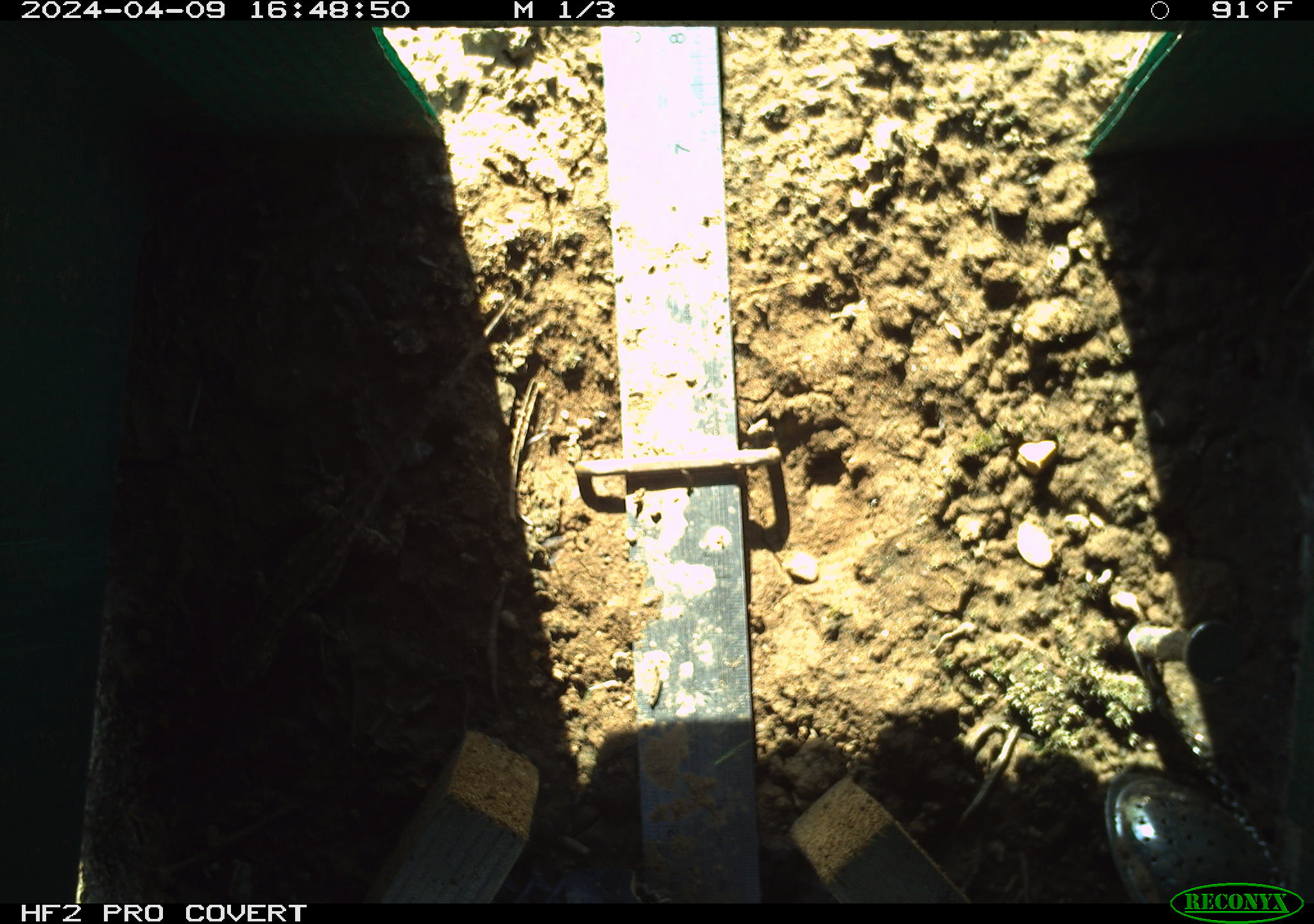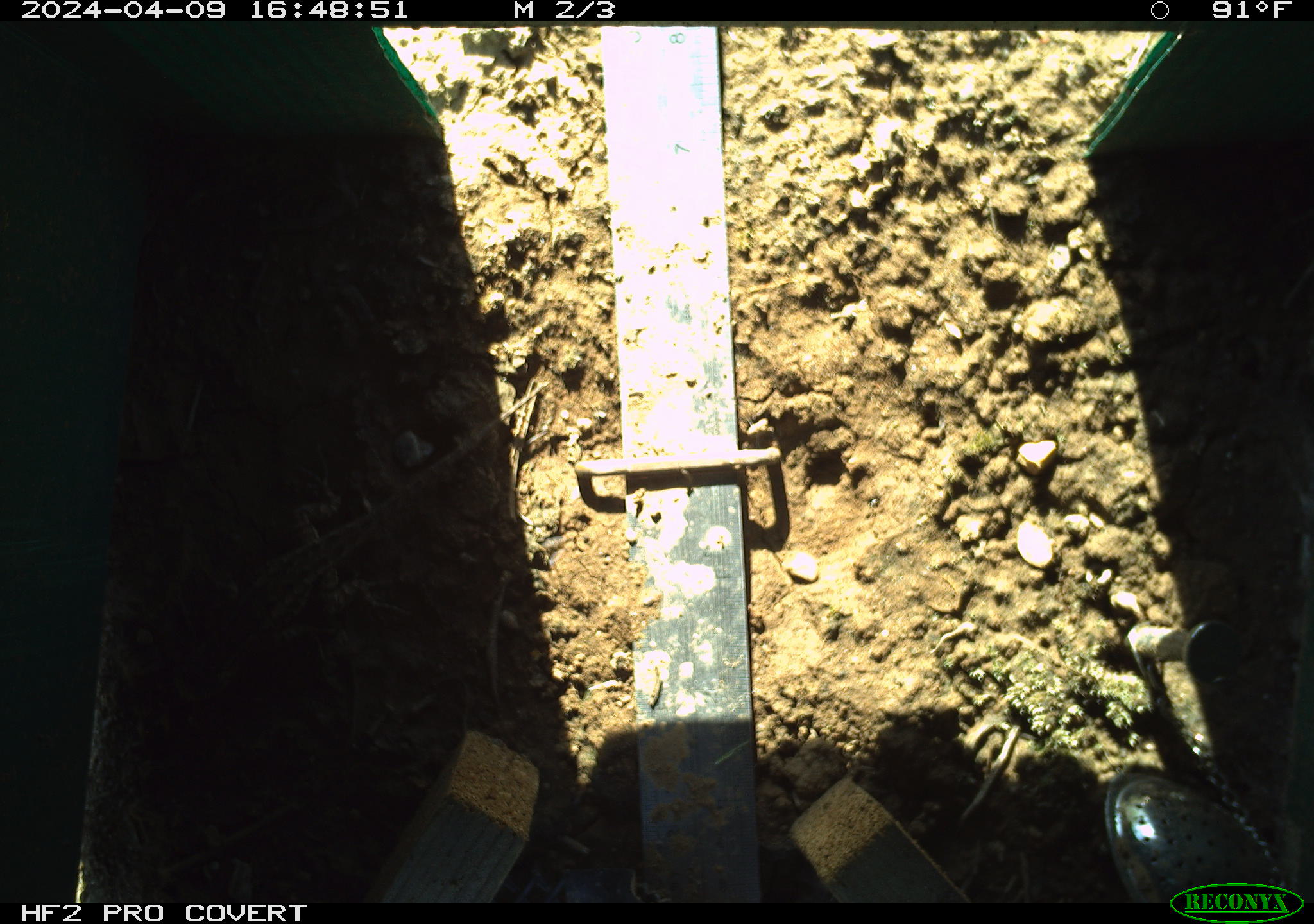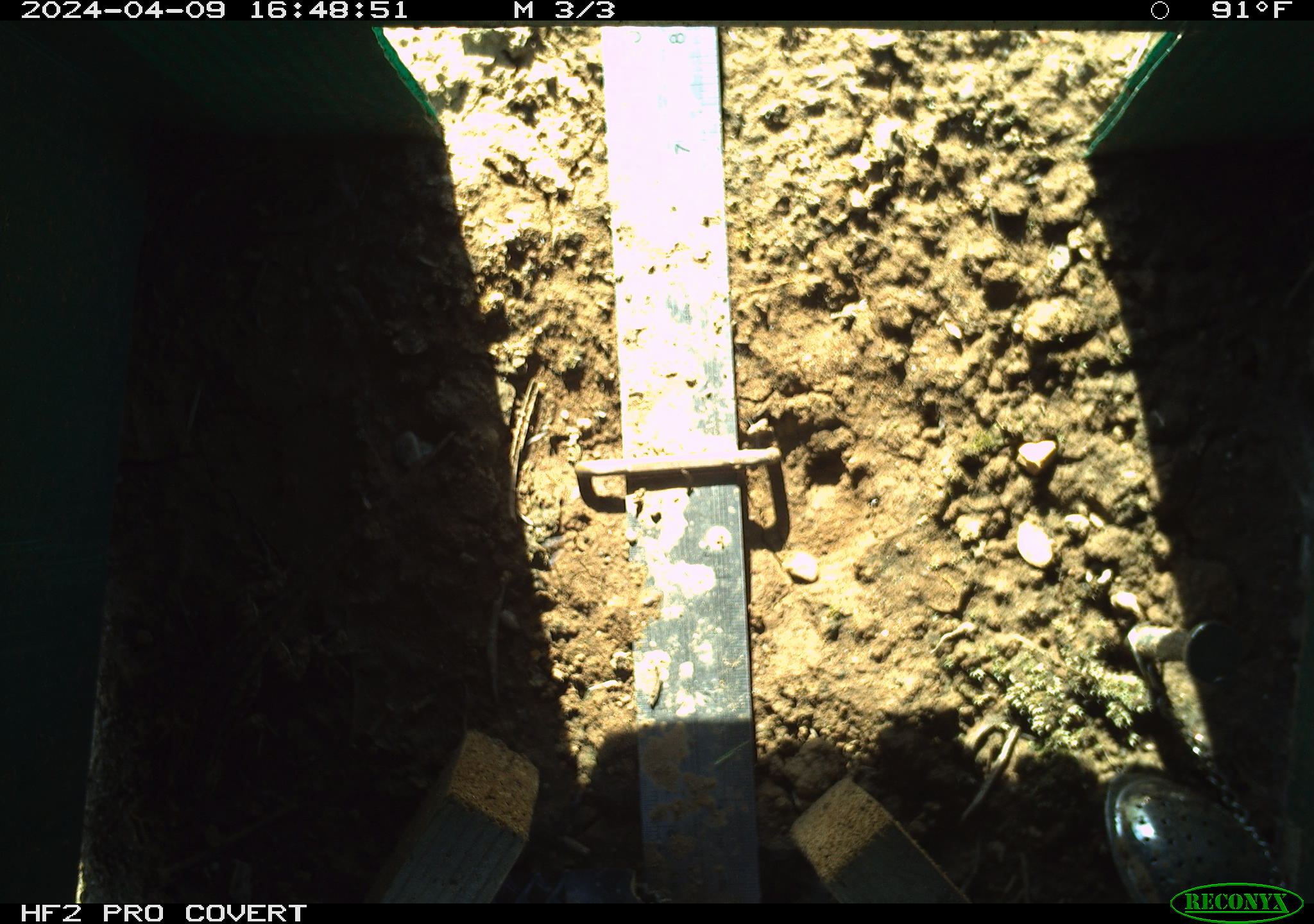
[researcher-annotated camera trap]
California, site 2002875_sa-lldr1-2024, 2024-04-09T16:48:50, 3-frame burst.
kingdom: Animalia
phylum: Chordata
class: Reptilia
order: Squamata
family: Phrynosomatidae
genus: Sceloporus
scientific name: Sceloporus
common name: spiny lizards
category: sceloporus species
Sceloporus species (spiny lizards) (Sceloporus).